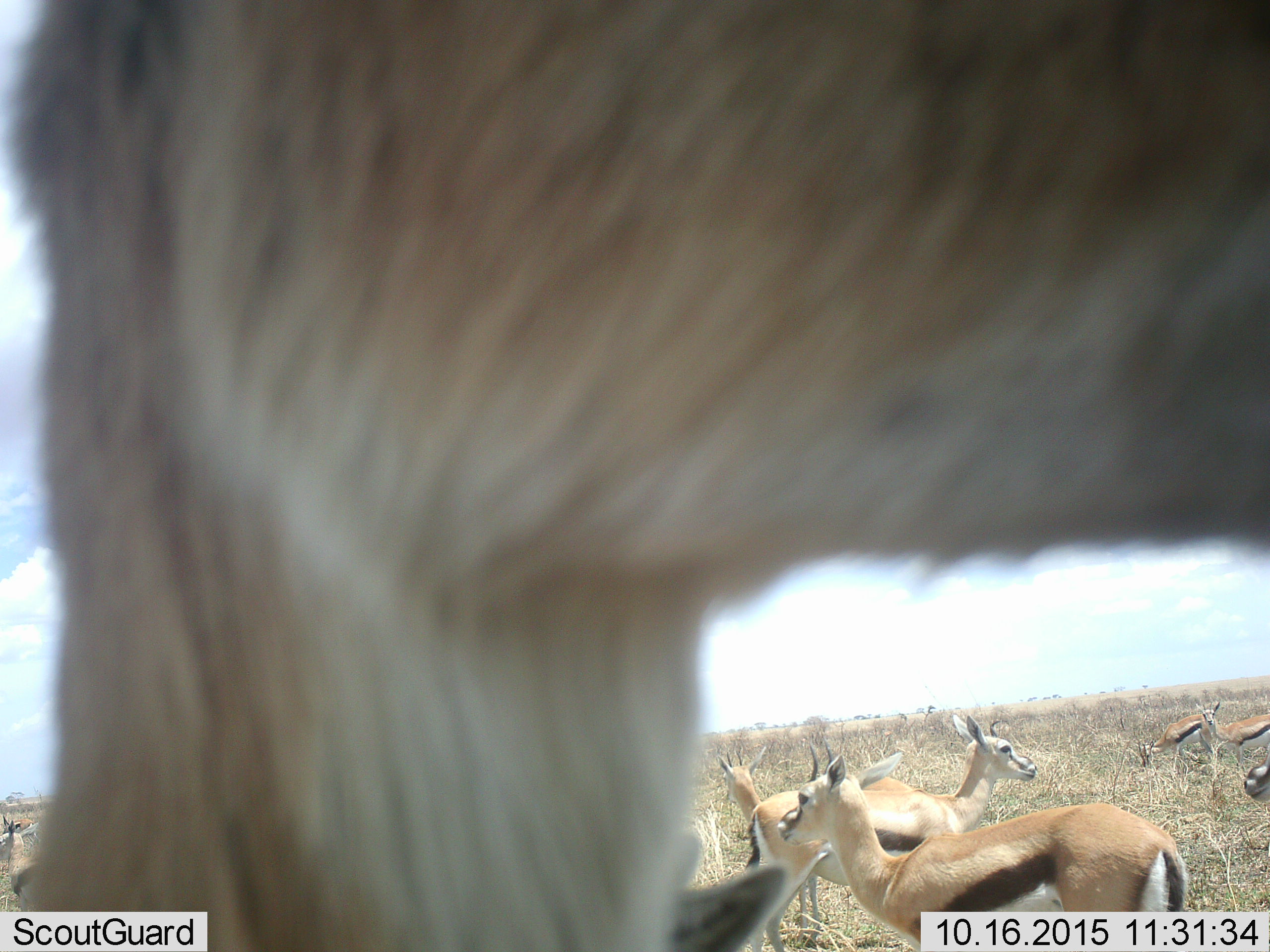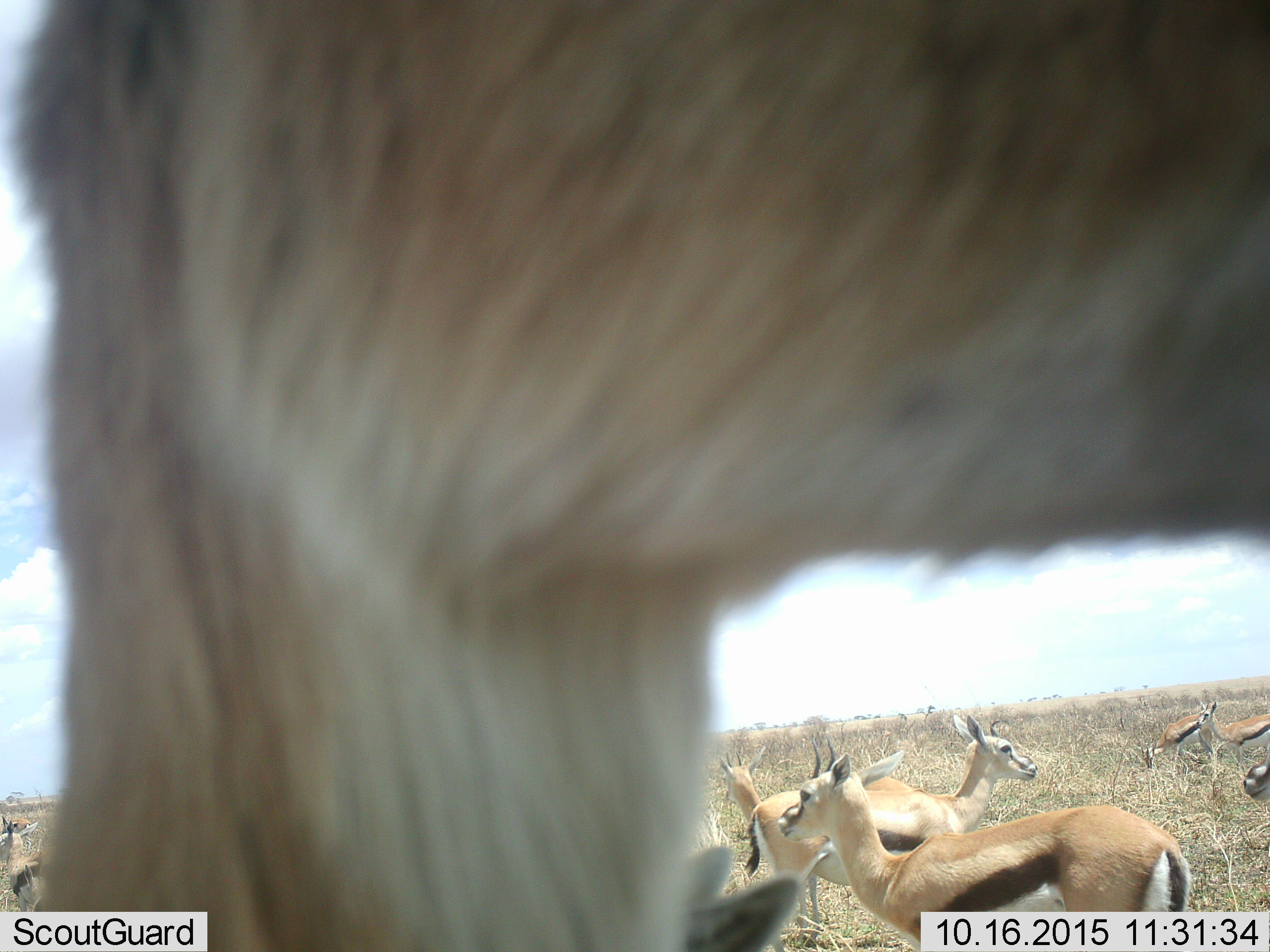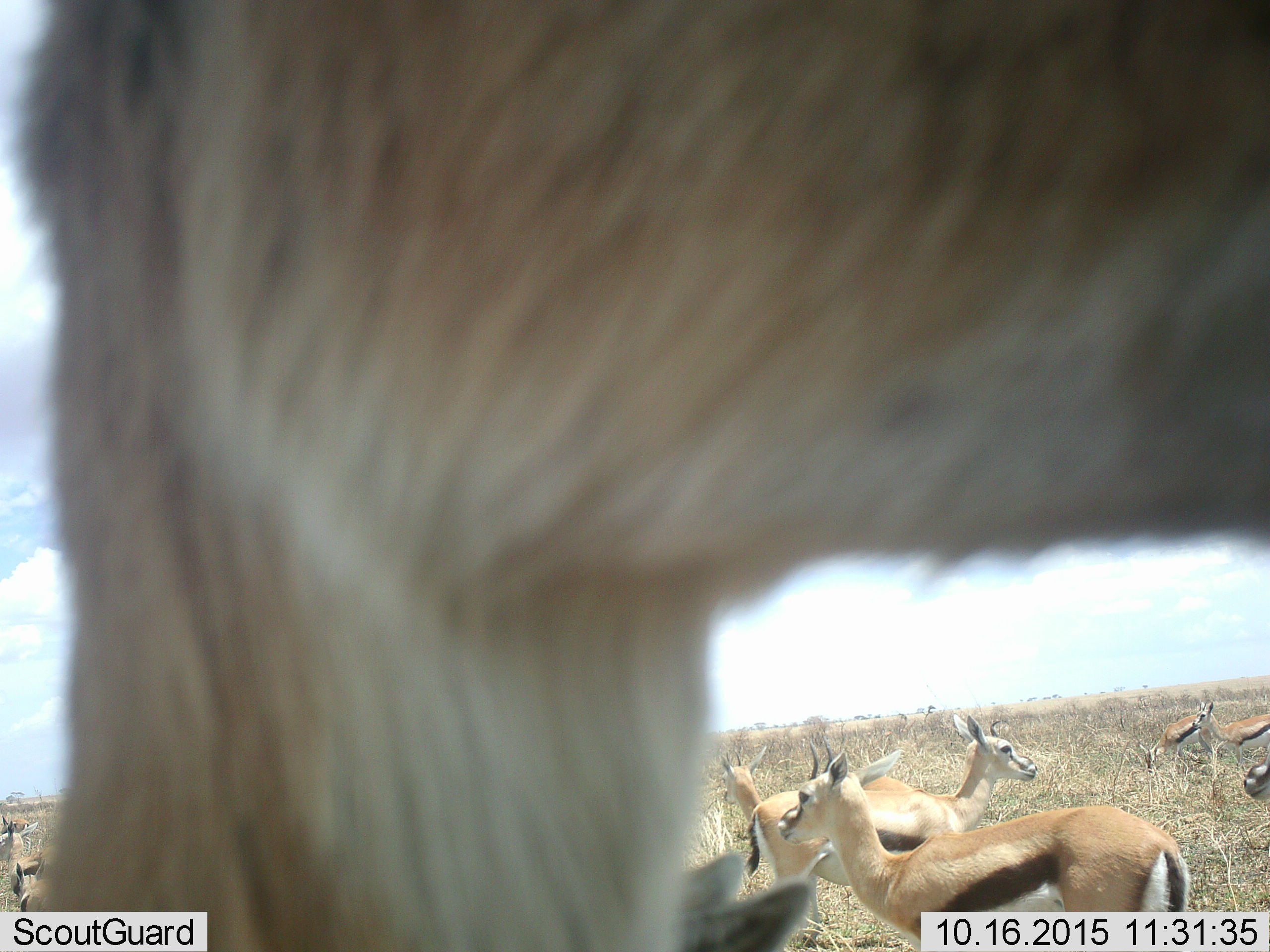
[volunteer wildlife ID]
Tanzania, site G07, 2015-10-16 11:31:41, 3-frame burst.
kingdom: Animalia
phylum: Chordata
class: Mammalia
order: Artiodactyla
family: Bovidae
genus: Eudorcas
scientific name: Eudorcas thomsonii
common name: thomson's gazelle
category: gazellethomsons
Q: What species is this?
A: Gazellethomsons (thomson's gazelle) (Eudorcas thomsonii).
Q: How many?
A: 11-50.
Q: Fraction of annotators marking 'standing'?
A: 90%.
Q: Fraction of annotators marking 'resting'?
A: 20%.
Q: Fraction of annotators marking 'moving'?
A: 40%.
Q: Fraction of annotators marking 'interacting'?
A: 10%.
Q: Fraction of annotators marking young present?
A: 10%.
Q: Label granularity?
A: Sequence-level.